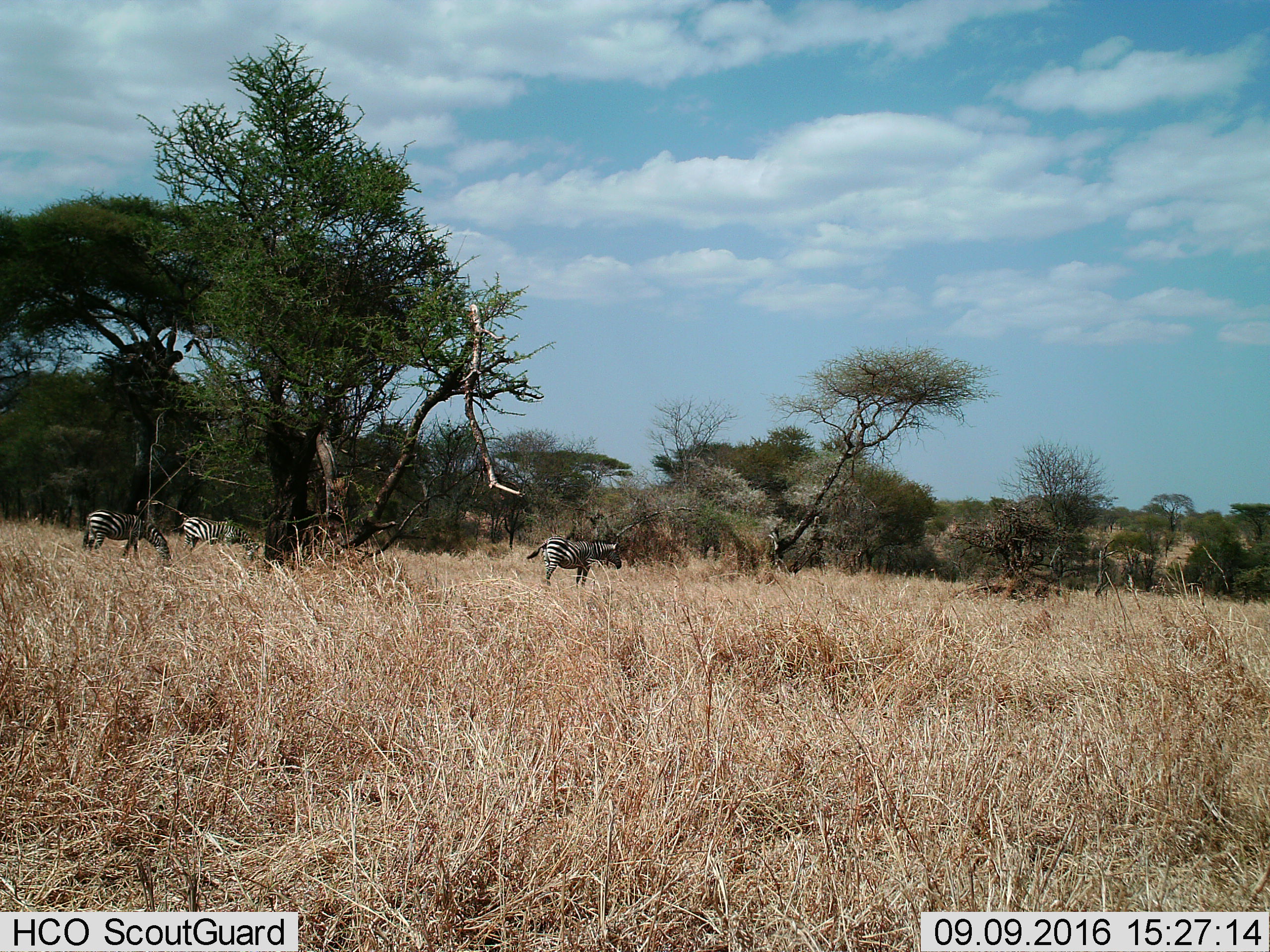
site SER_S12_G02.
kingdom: Animalia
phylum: Chordata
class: Mammalia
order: Perissodactyla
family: Equidae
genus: Equus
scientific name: Equus quagga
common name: plains zebra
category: zebraplains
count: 3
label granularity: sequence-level